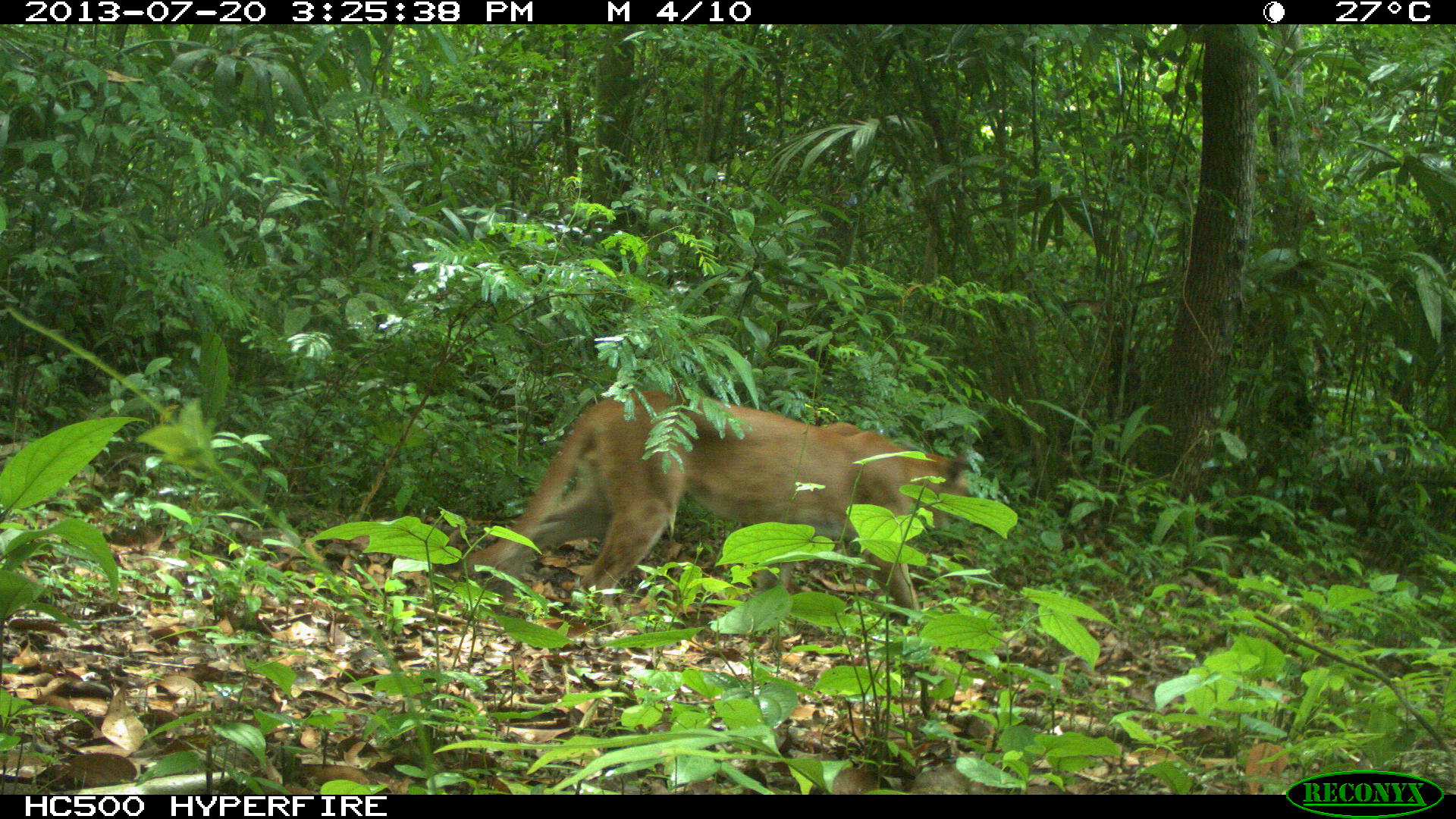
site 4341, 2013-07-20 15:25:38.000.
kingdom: Animalia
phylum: Chordata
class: Mammalia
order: Carnivora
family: Felidae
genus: Puma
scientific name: Puma concolor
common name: mountain lion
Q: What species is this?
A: Puma concolor (mountain lion).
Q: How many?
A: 1.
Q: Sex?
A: Male.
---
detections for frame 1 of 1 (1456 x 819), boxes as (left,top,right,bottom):
puma concolor: (463,387,975,621)